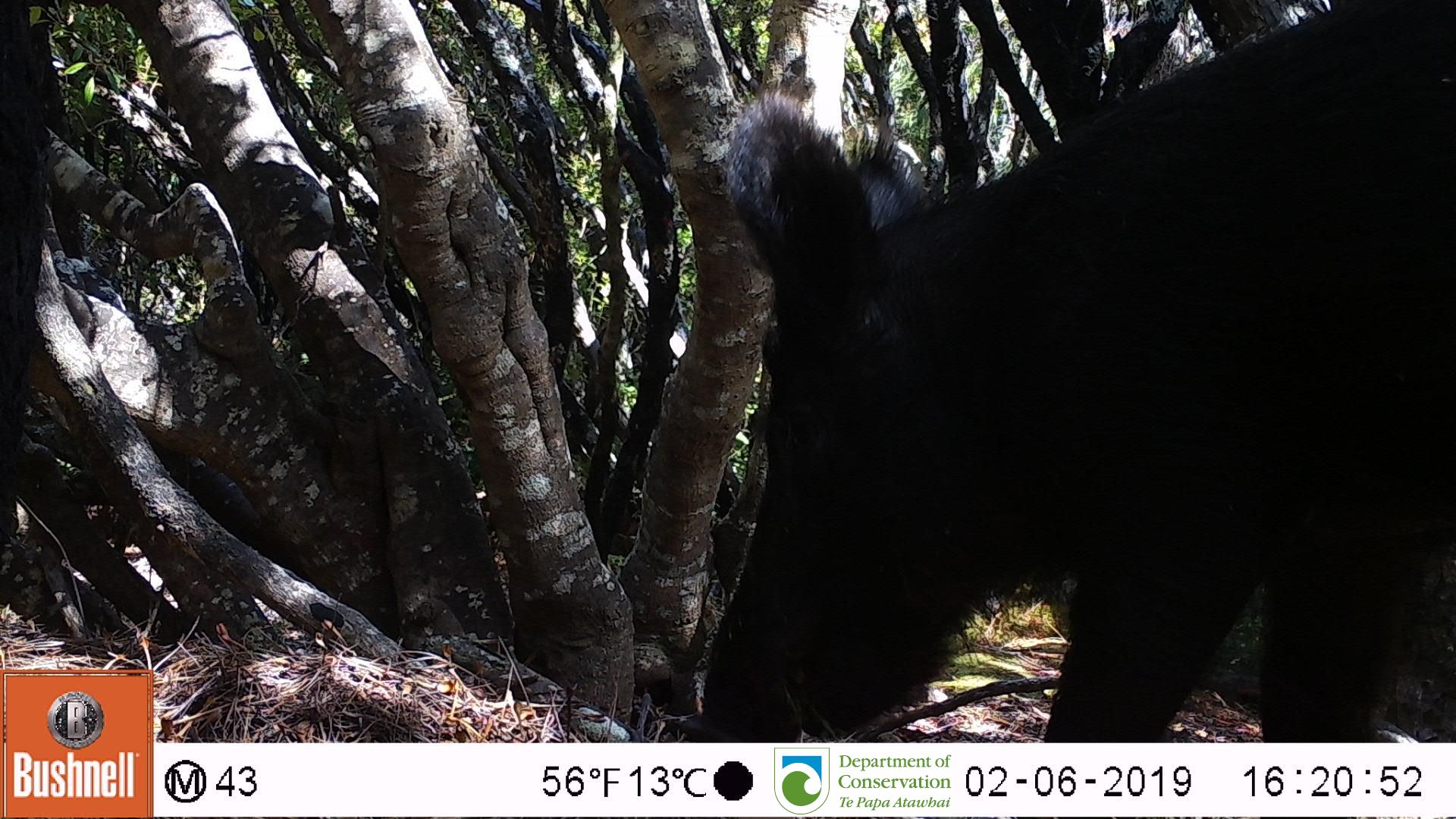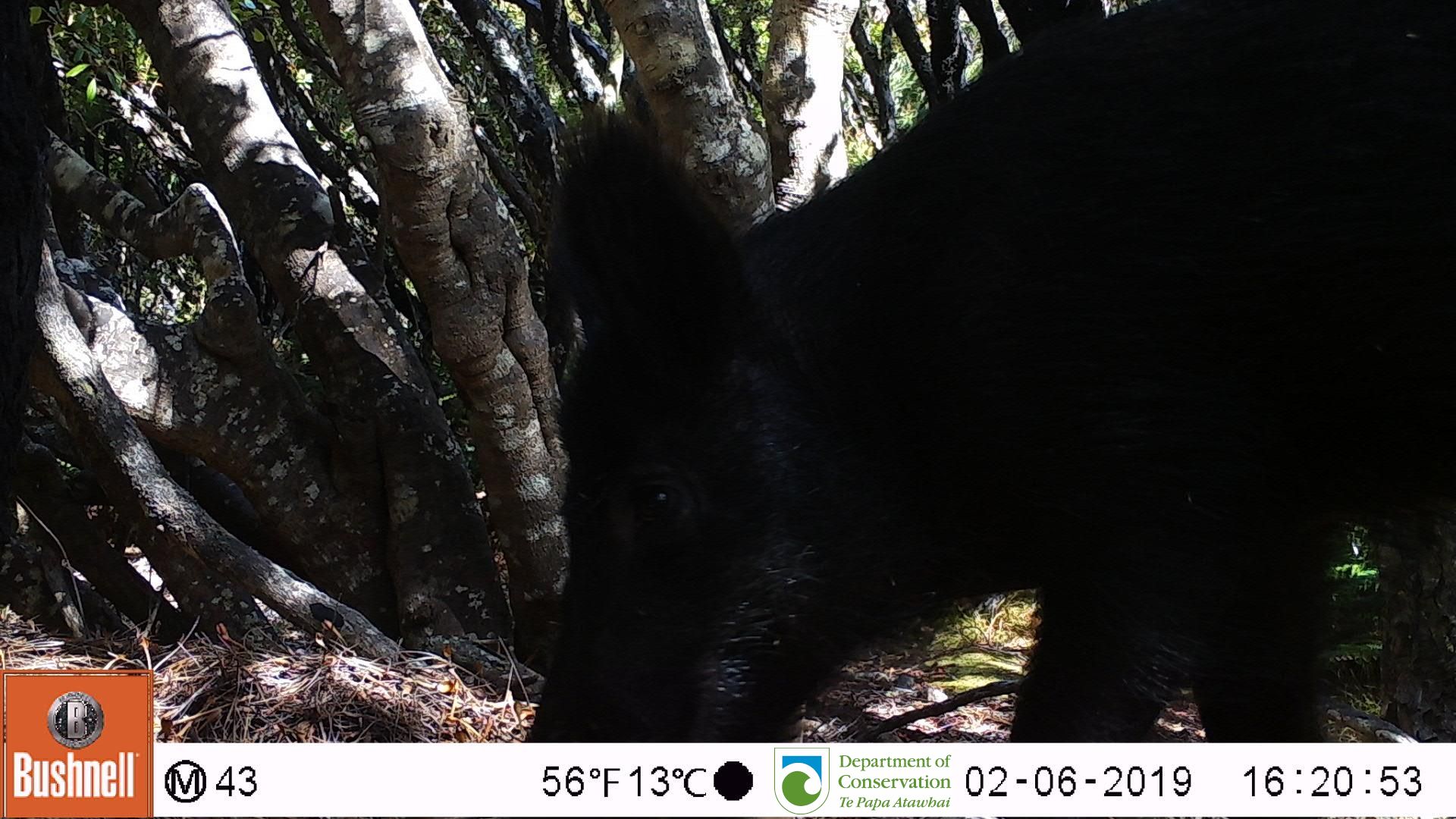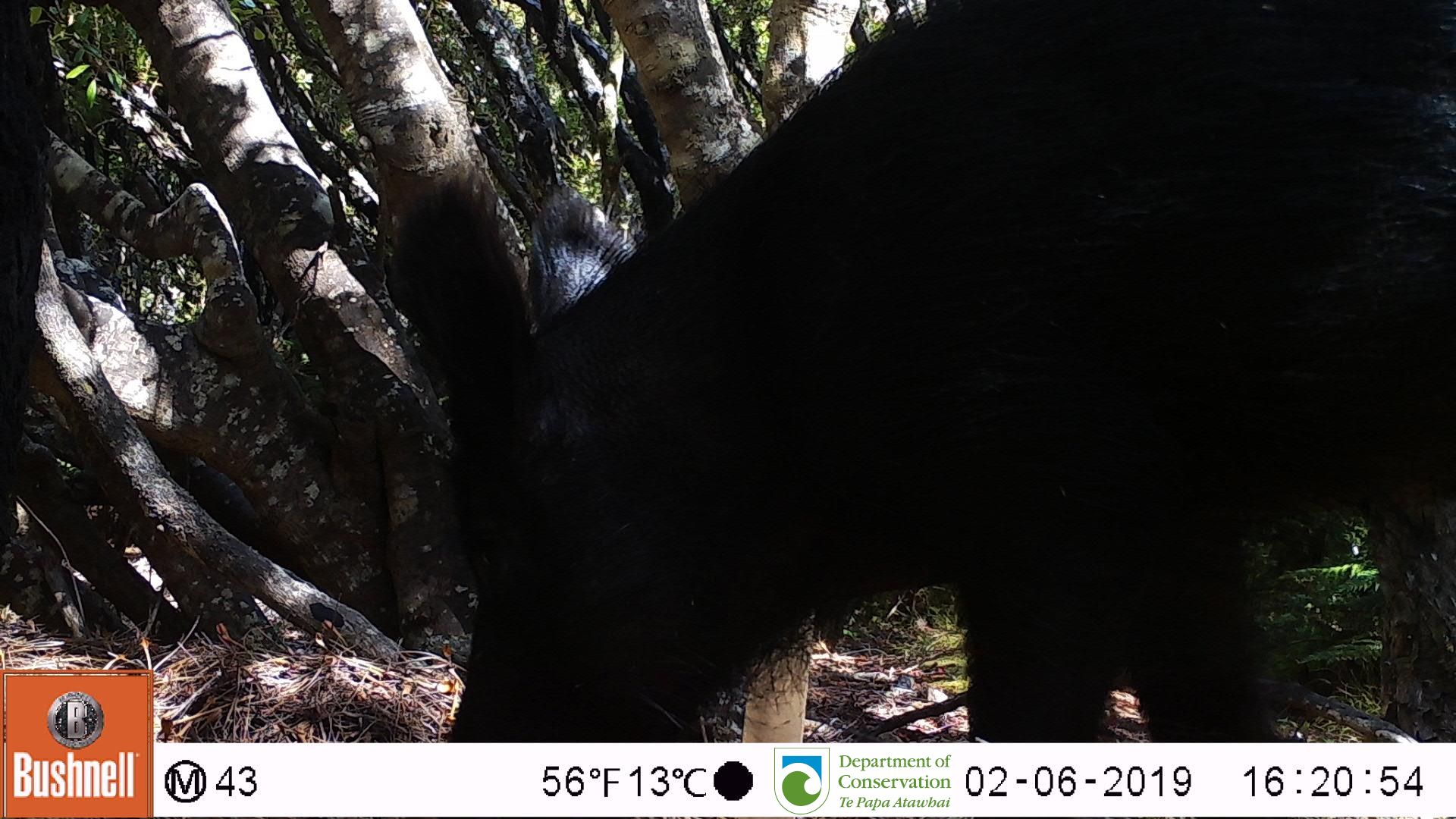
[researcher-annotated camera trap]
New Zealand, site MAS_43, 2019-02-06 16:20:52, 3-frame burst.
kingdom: Animalia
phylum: Chordata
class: Mammalia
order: Artiodactyla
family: Suidae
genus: Sus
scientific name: Sus scrofa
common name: pig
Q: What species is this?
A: Pig (Sus scrofa).